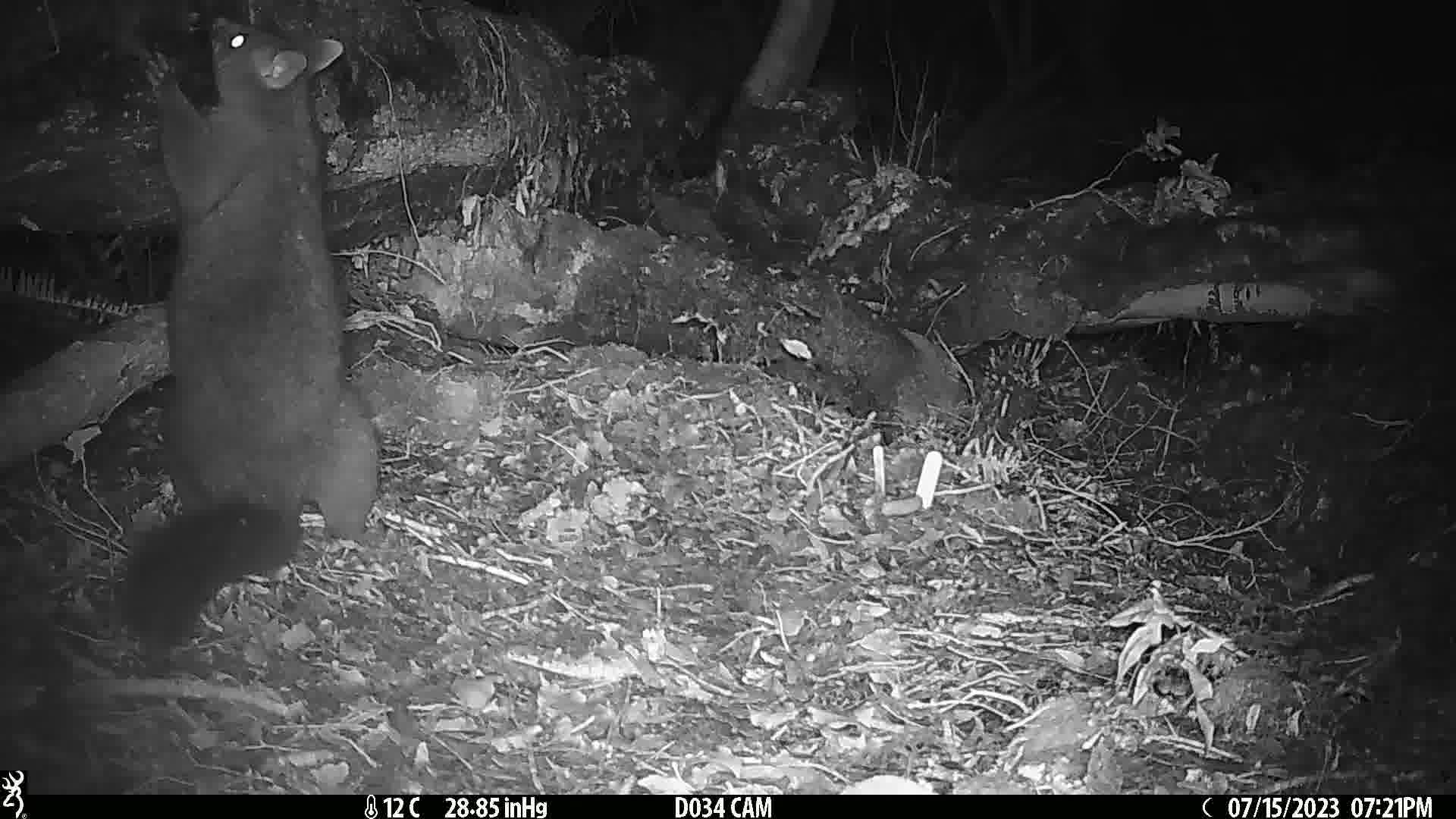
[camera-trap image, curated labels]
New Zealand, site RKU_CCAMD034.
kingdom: Animalia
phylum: Chordata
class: Mammalia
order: Diprotodontia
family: Phalangeridae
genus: Trichosurus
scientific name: Trichosurus vulpecula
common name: common brushtail possum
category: possum